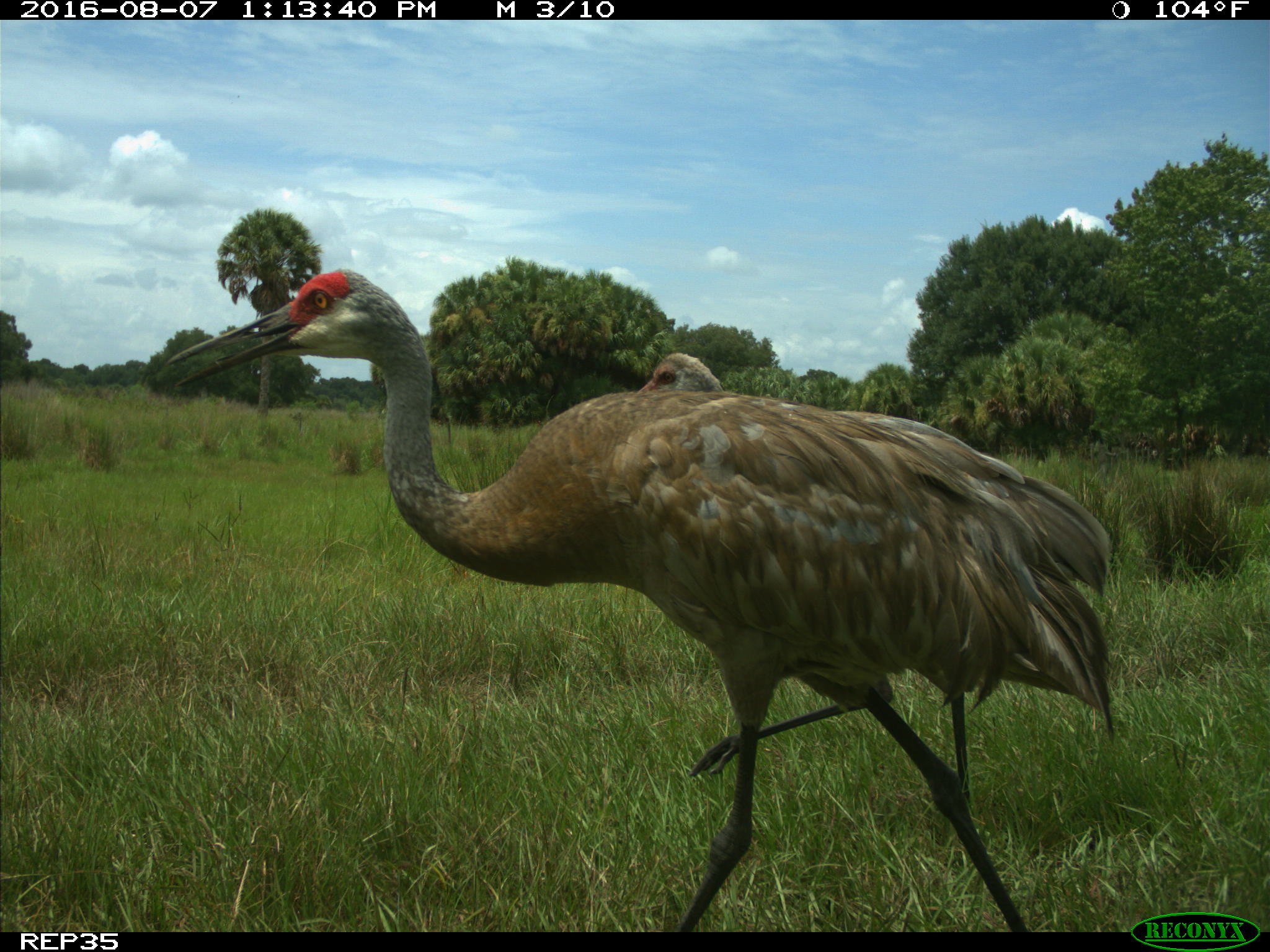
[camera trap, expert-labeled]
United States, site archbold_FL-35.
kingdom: Animalia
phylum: Chordata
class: Aves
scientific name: Aves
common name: birds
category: unidentified bird